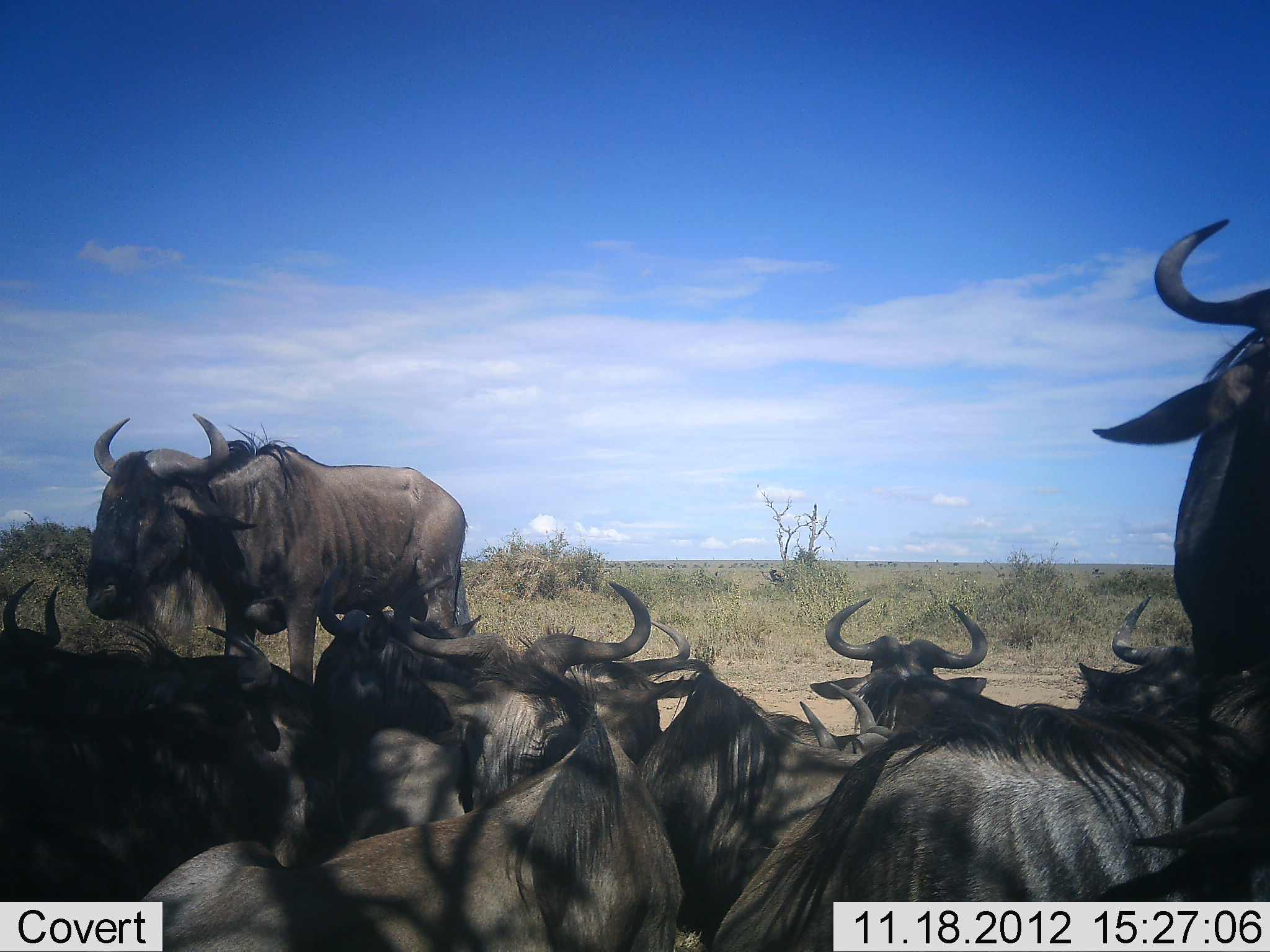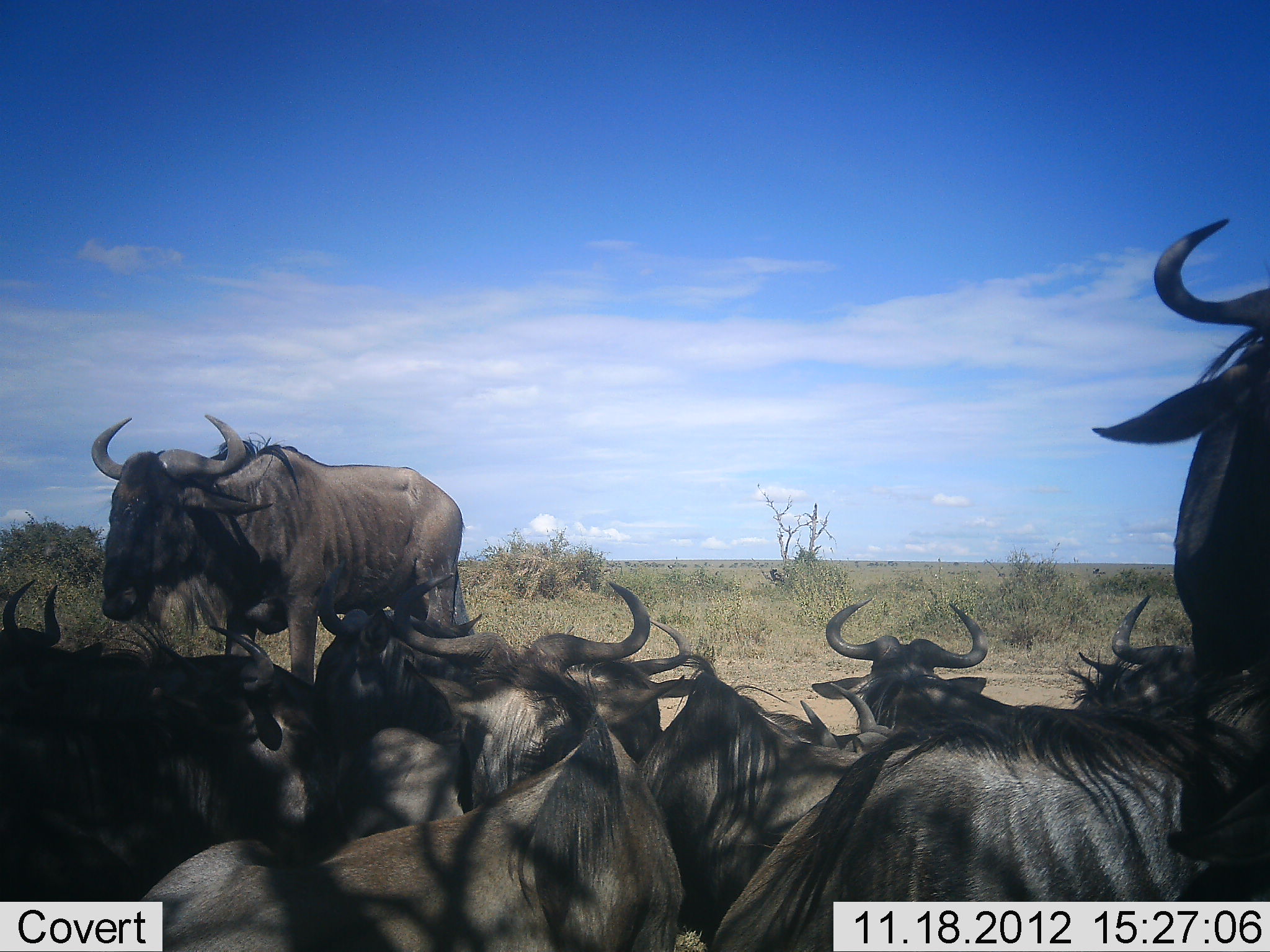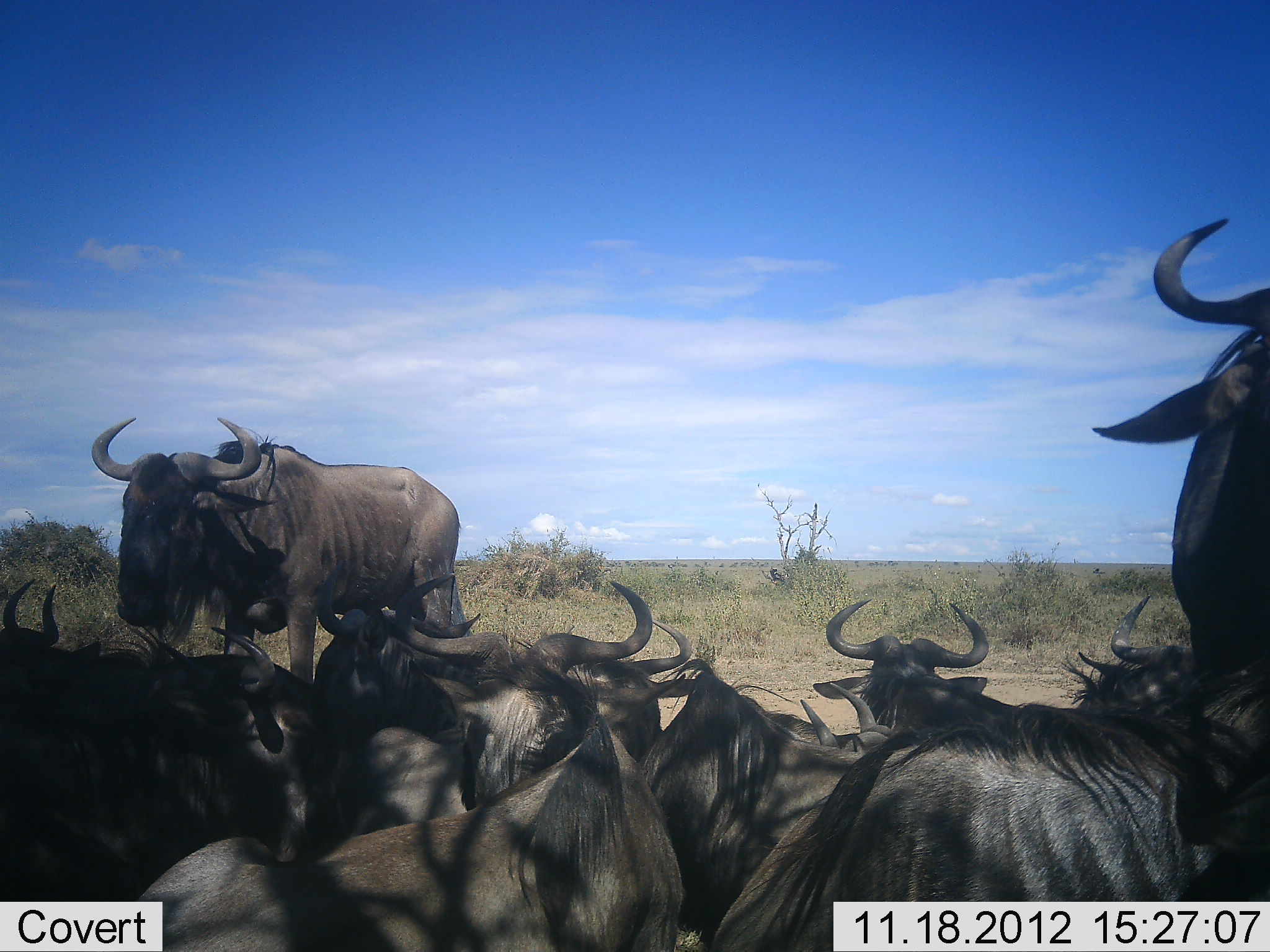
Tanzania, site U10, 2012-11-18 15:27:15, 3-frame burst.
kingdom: Animalia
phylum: Chordata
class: Mammalia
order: Artiodactyla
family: Bovidae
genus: Connochaetes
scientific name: Connochaetes taurinus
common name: blue wildebeest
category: wildebeest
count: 11-50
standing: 80%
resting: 90%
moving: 10%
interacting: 20%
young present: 0%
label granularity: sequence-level